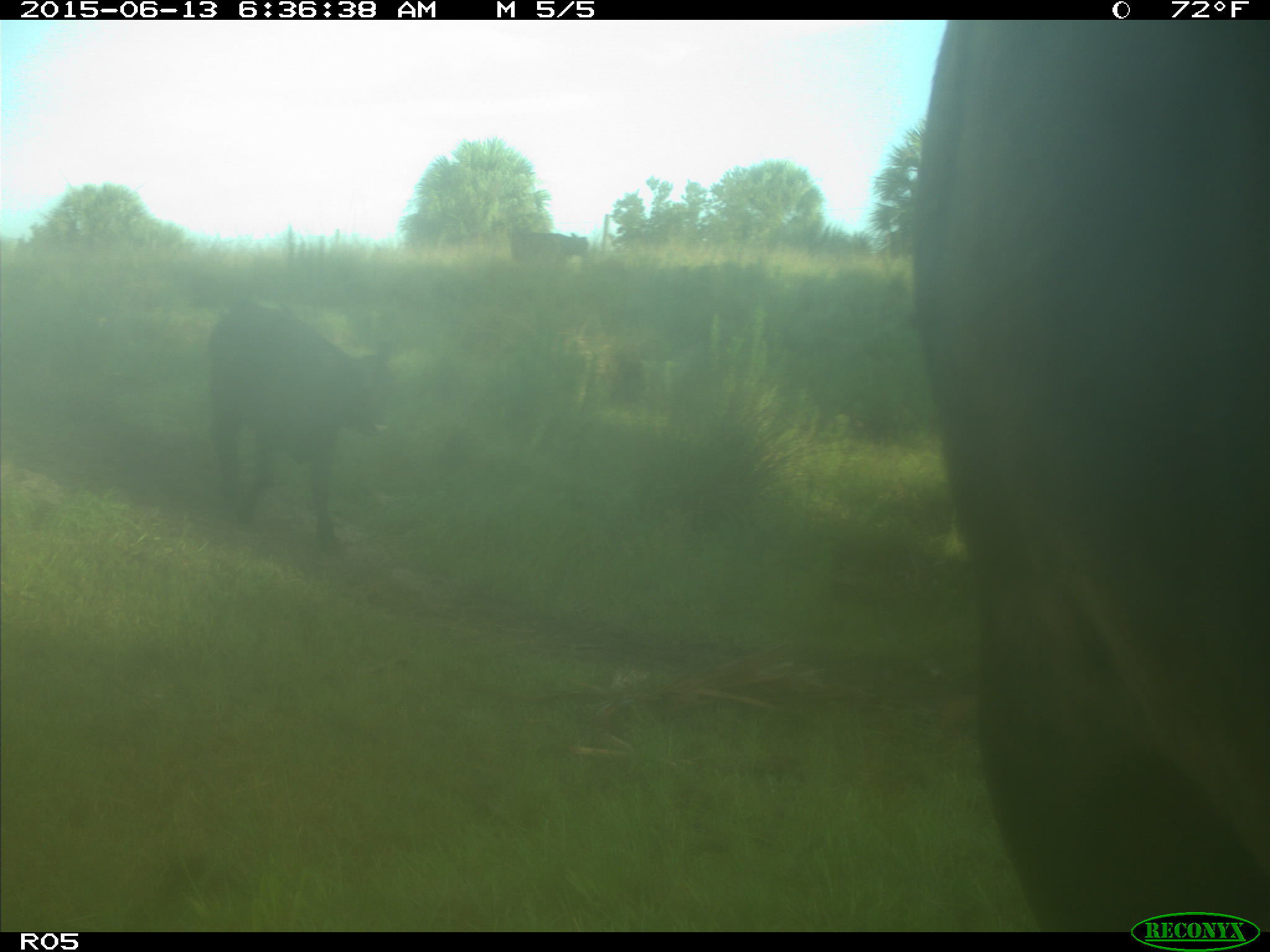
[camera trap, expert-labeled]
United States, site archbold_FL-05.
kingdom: Animalia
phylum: Chordata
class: Mammalia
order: Artiodactyla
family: Bovidae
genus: Bos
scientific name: Bos taurus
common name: domestic cow